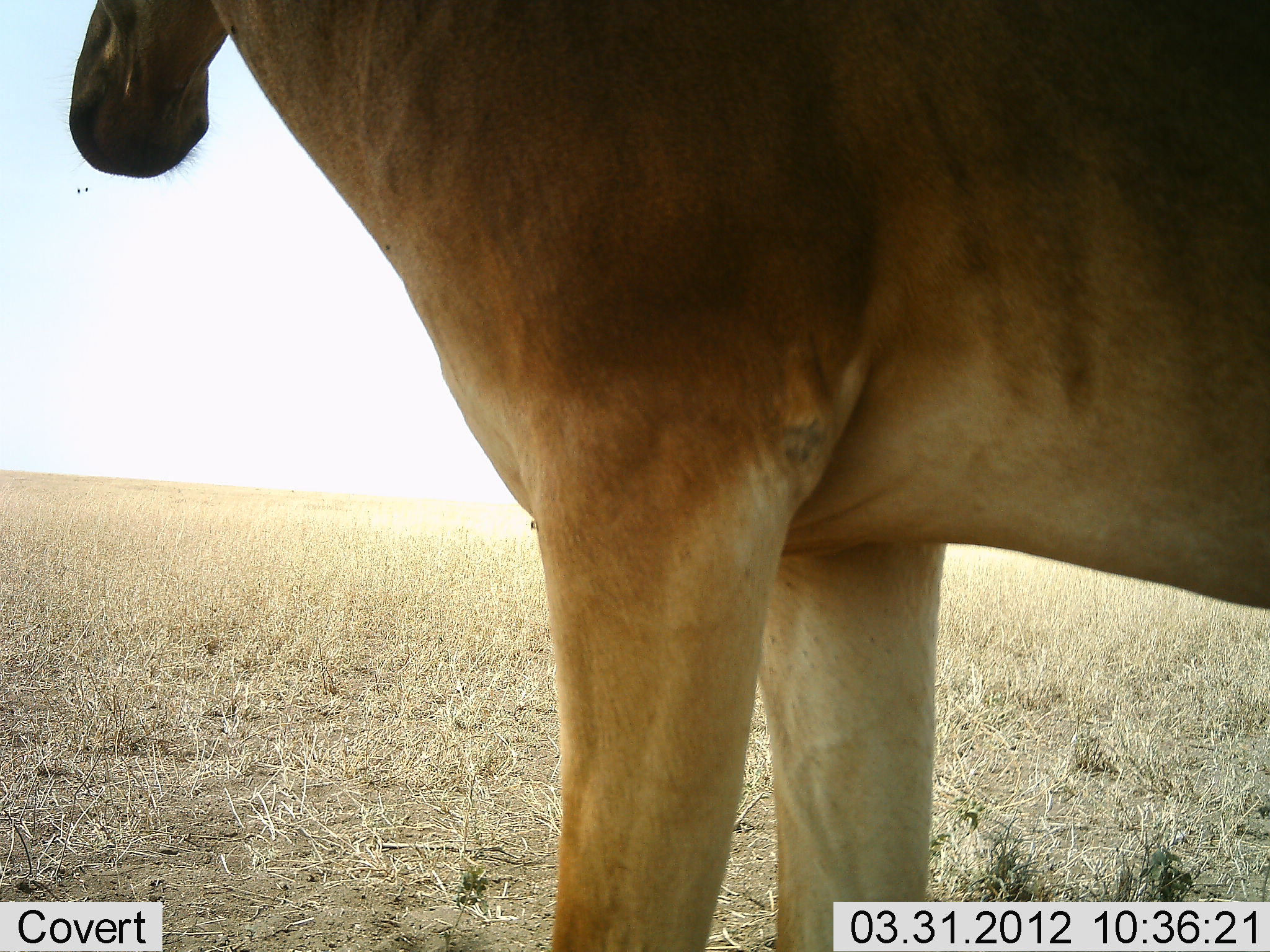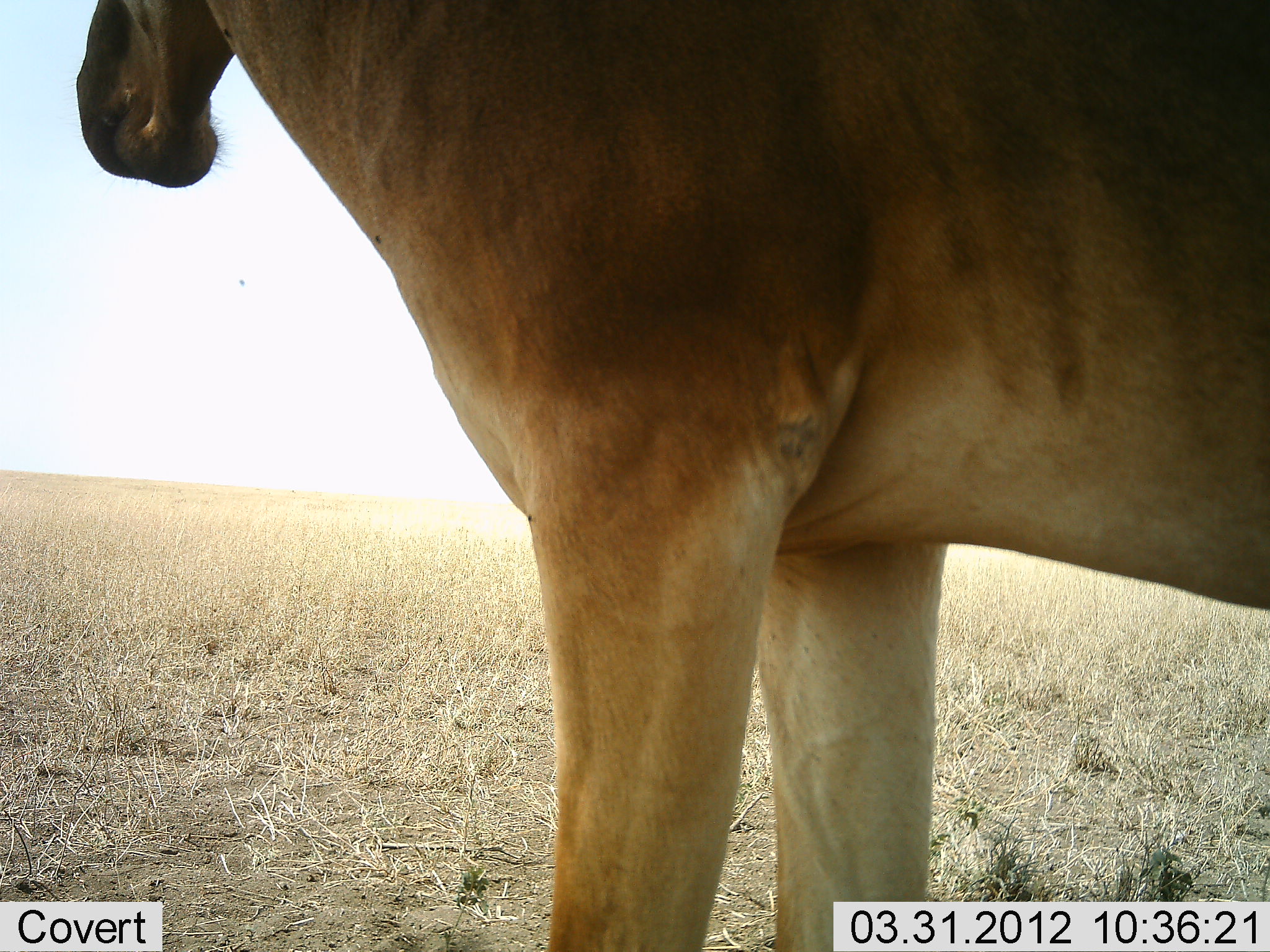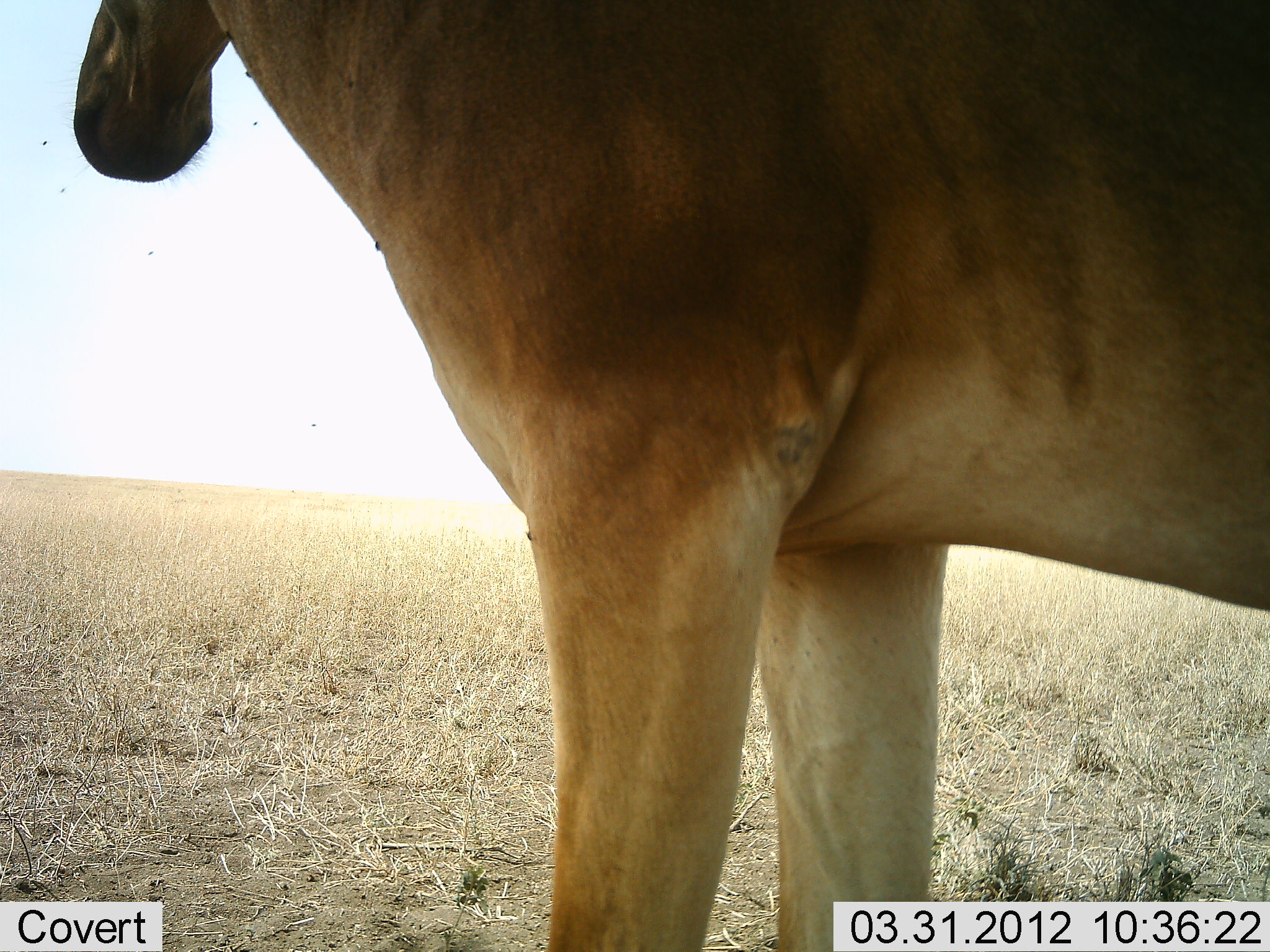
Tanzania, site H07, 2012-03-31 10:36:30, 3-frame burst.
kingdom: Animalia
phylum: Chordata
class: Mammalia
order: Artiodactyla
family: Bovidae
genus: Alcelaphus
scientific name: Alcelaphus buselaphus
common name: hartebeest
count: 1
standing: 94%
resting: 0%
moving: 0%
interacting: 0%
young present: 0%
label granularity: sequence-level